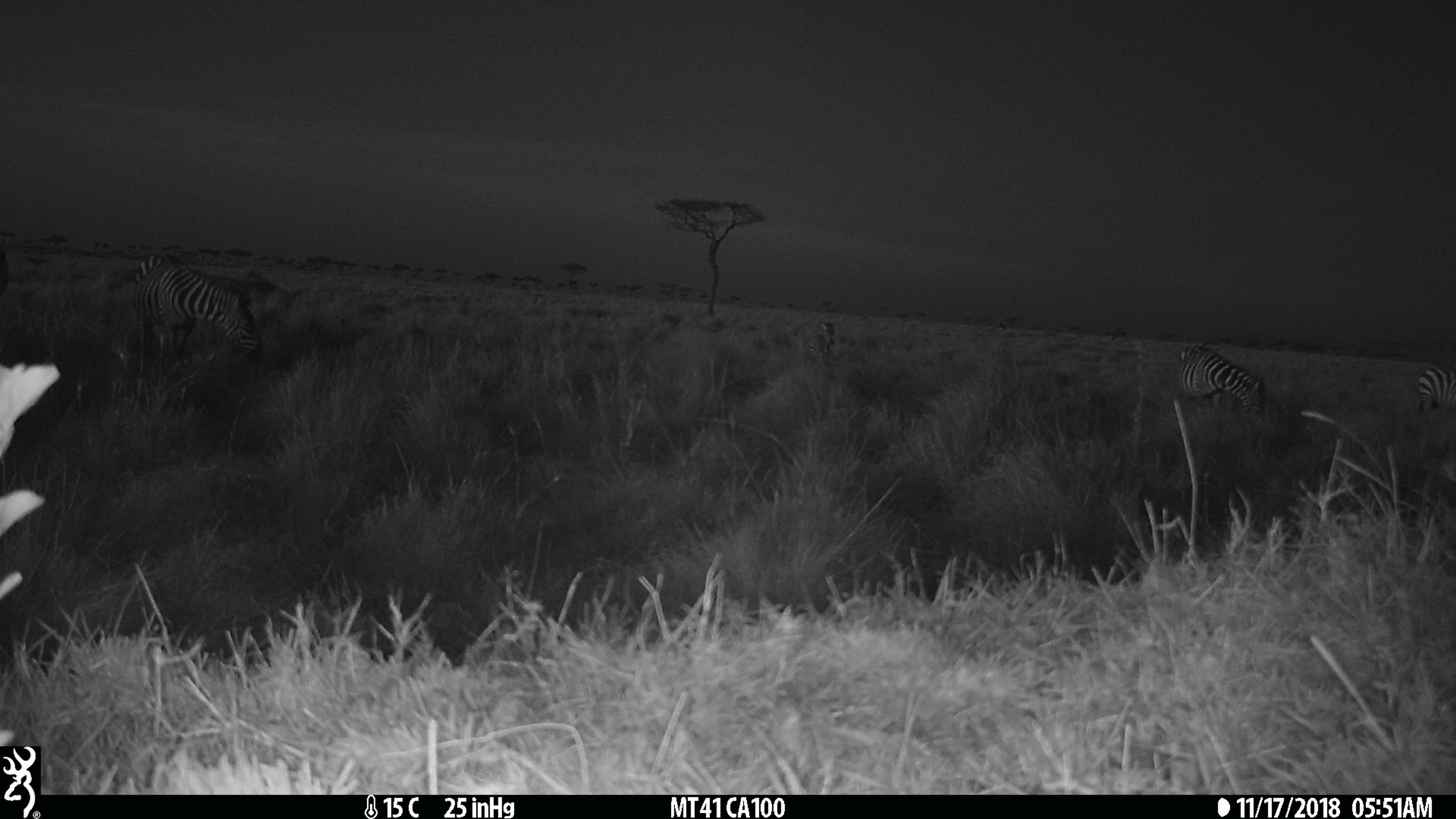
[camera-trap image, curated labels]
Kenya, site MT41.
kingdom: Animalia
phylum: Chordata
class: Mammalia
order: Perissodactyla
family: Equidae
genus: Equus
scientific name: Equus quagga burchellii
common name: burchell's zebra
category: zebra